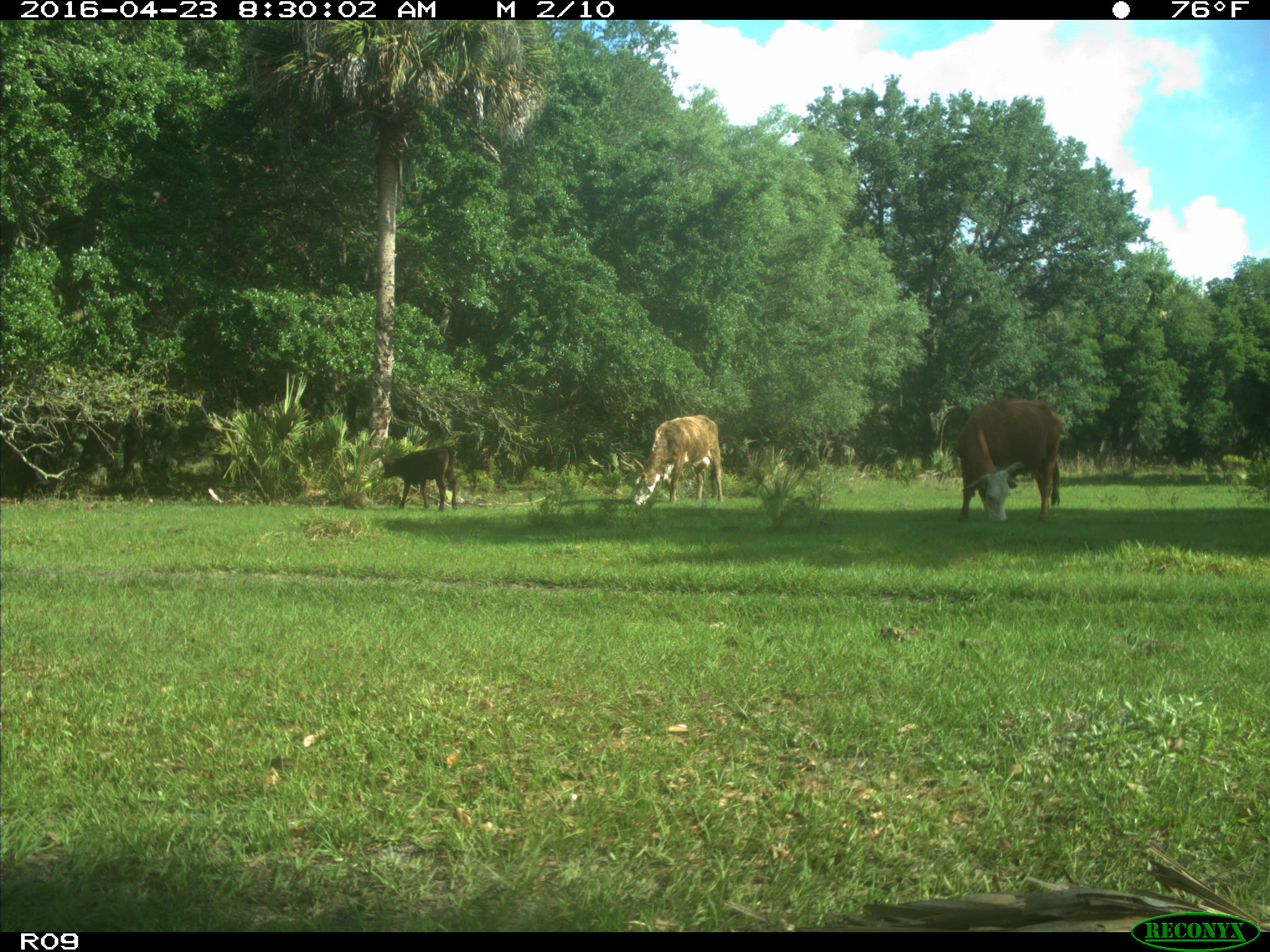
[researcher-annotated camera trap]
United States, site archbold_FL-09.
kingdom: Animalia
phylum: Chordata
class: Mammalia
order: Artiodactyla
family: Bovidae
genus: Bos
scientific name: Bos taurus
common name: domestic cow